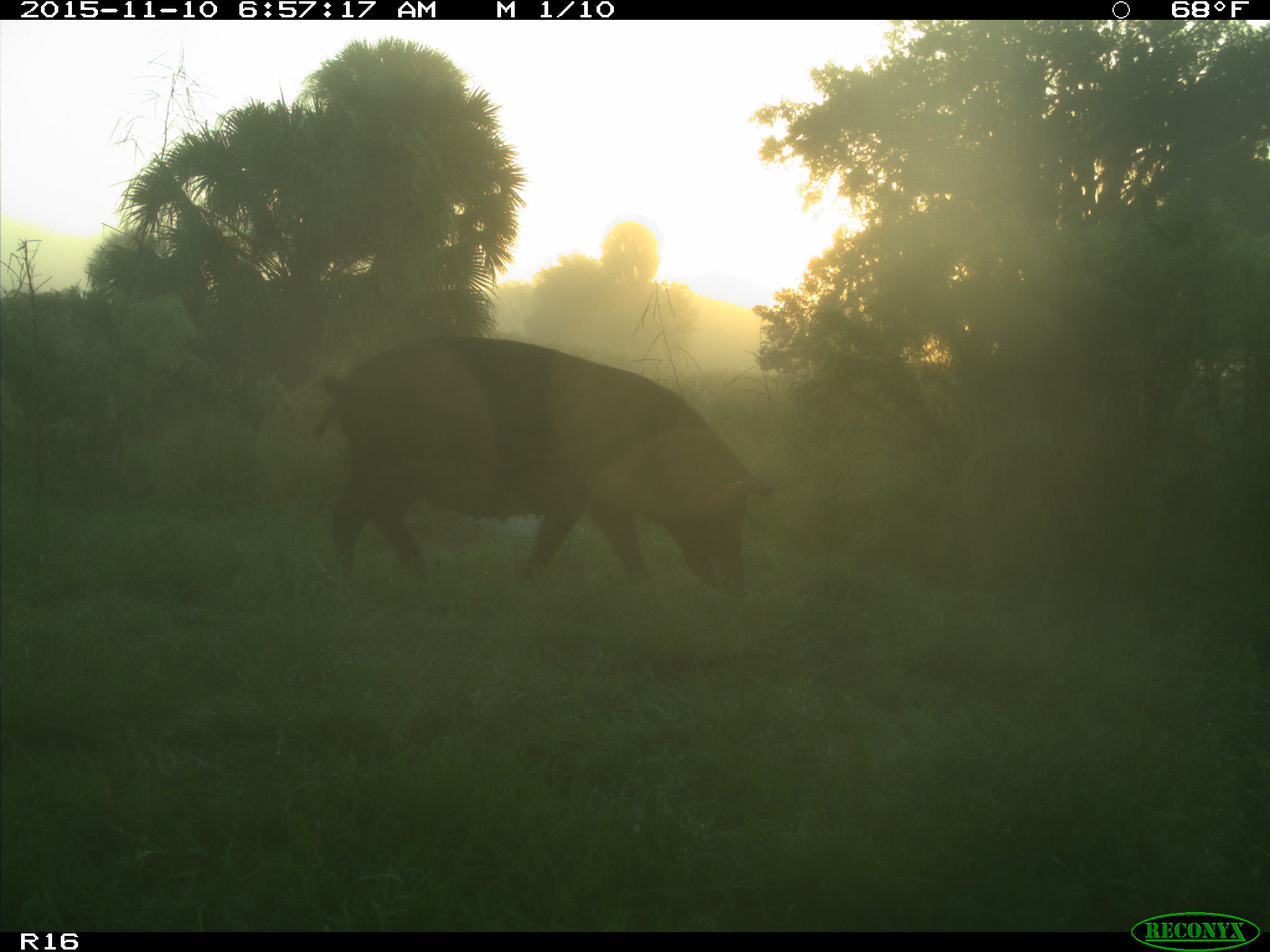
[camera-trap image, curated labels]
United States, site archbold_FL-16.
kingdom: Animalia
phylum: Chordata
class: Mammalia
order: Artiodactyla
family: Suidae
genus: Sus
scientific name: Sus scrofa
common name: wild boar